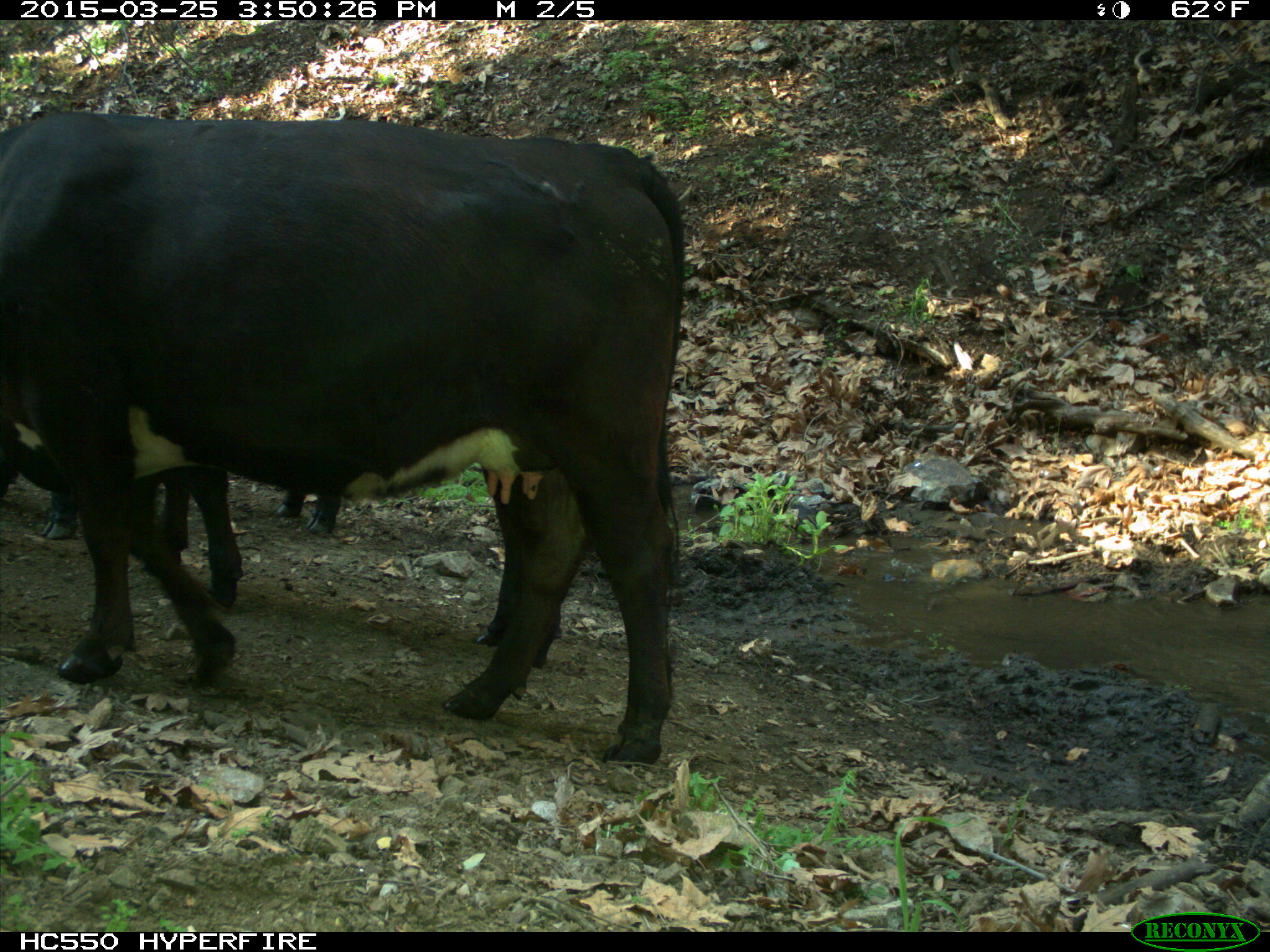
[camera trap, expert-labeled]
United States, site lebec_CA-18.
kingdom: Animalia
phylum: Chordata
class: Mammalia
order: Artiodactyla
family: Bovidae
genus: Bos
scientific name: Bos taurus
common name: domestic cow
Bos taurus (domestic cow).